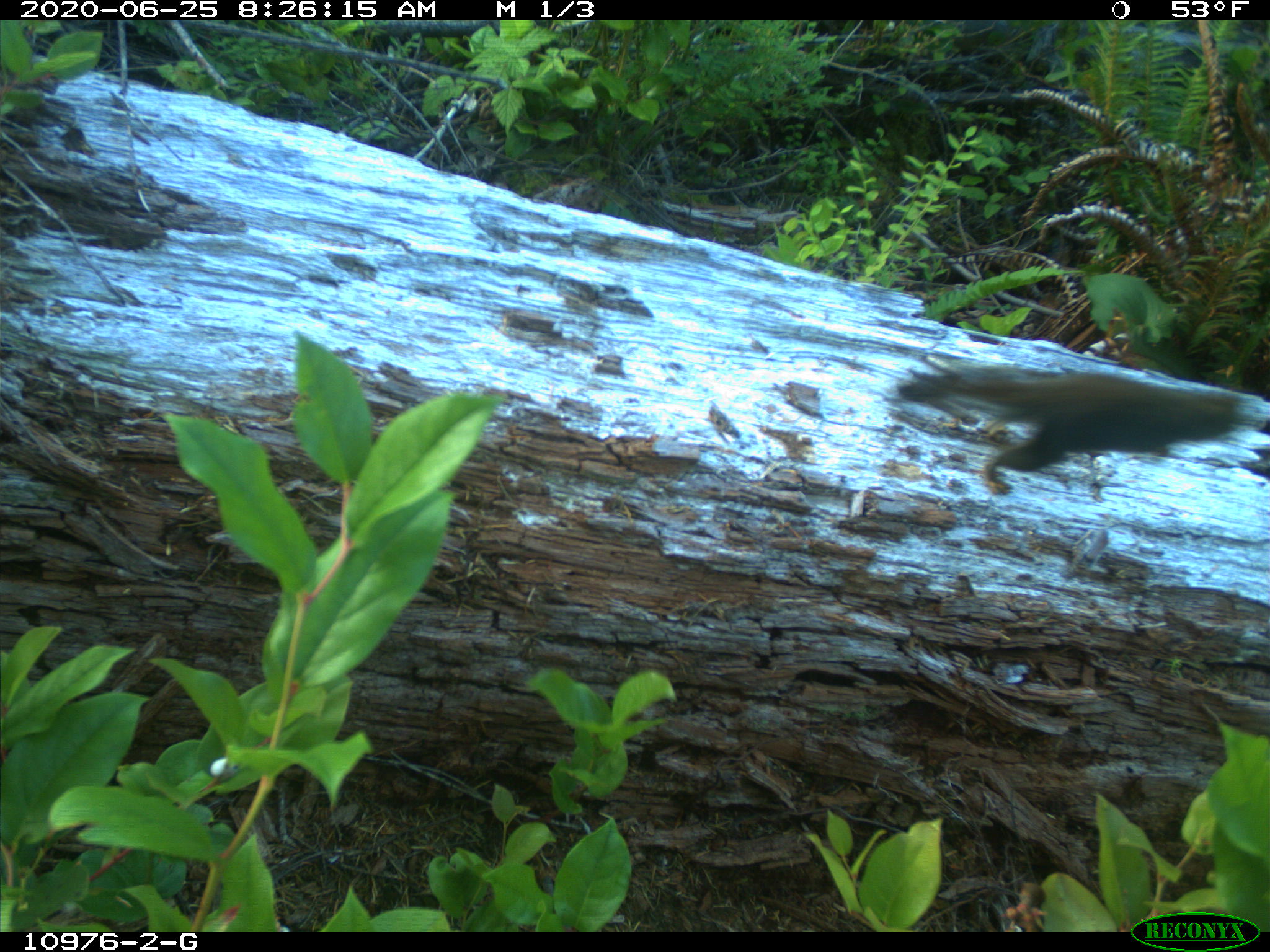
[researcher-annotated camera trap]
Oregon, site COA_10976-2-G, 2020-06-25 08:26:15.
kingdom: Animalia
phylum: Chordata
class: Mammalia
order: Rodentia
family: Sciuridae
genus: Tamiasciurus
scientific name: Tamiasciurus douglasii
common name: douglas squirrel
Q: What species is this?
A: Douglas squirrel (Tamiasciurus douglasii).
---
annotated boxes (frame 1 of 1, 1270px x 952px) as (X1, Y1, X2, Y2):
douglas squirrel: (879, 374, 1246, 492)